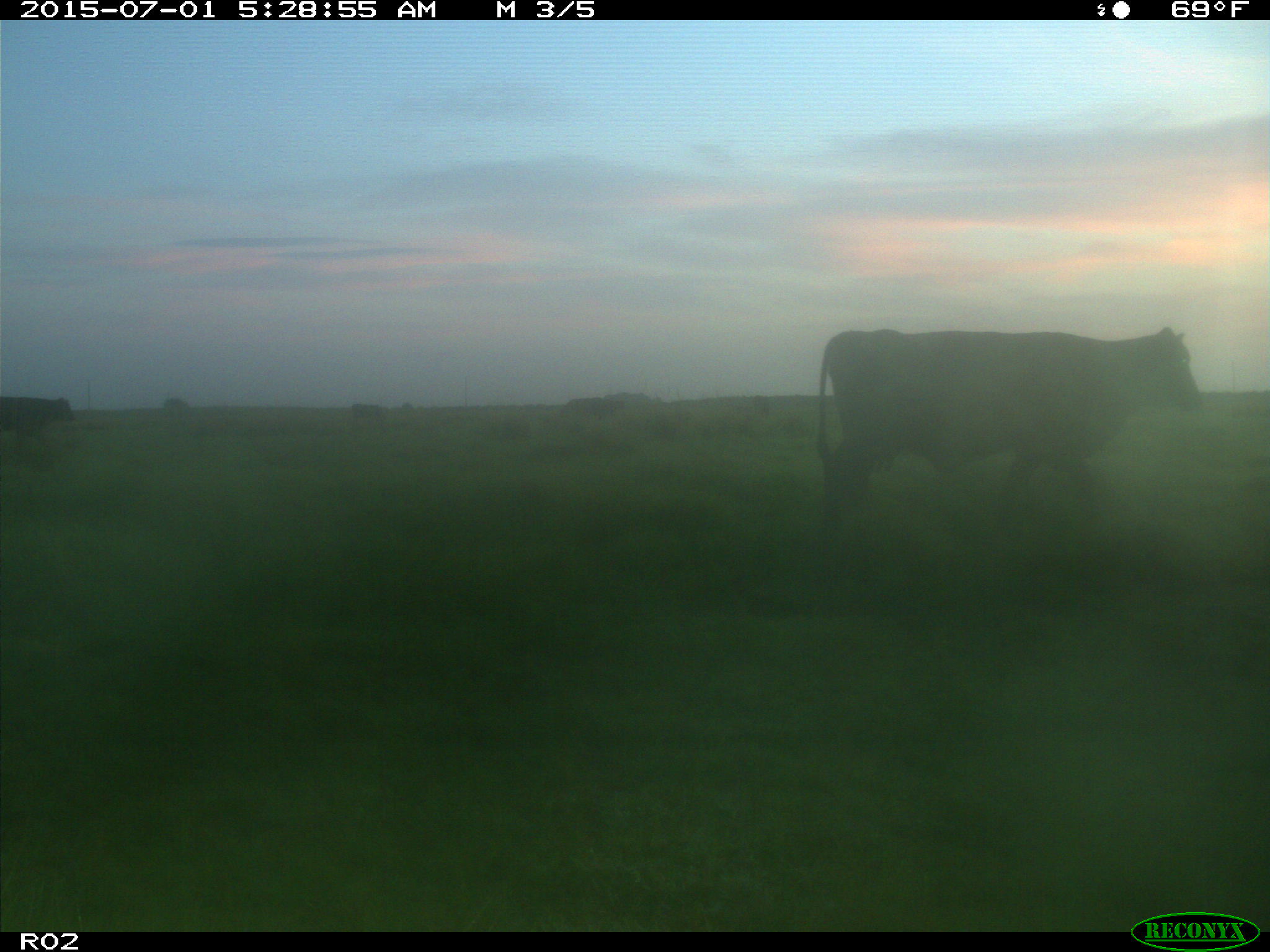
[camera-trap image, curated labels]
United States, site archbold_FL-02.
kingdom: Animalia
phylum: Chordata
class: Mammalia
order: Artiodactyla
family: Bovidae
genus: Bos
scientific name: Bos taurus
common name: domestic cow